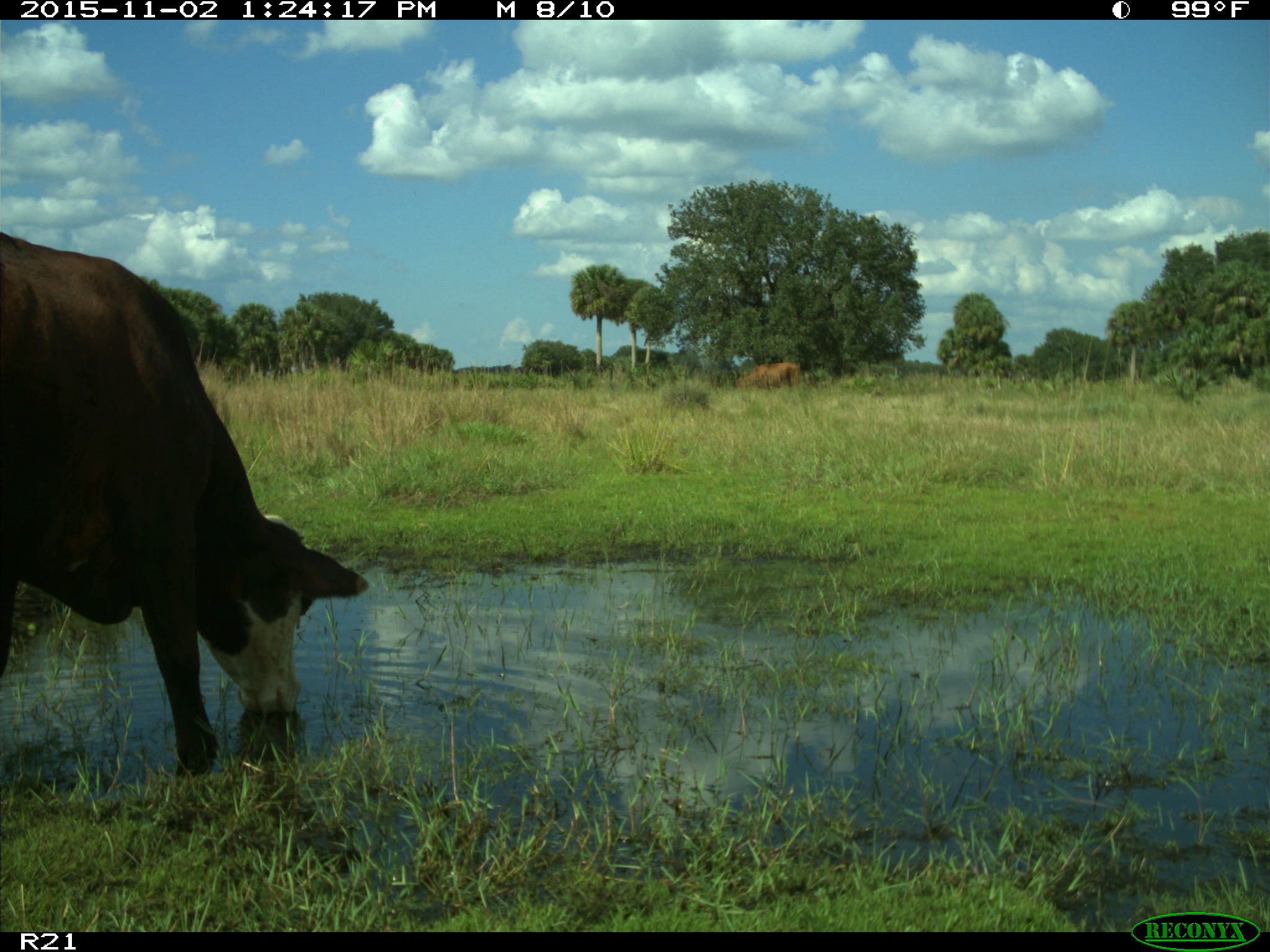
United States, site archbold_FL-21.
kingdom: Animalia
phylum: Chordata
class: Mammalia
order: Artiodactyla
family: Bovidae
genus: Bos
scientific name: Bos taurus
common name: domestic cow